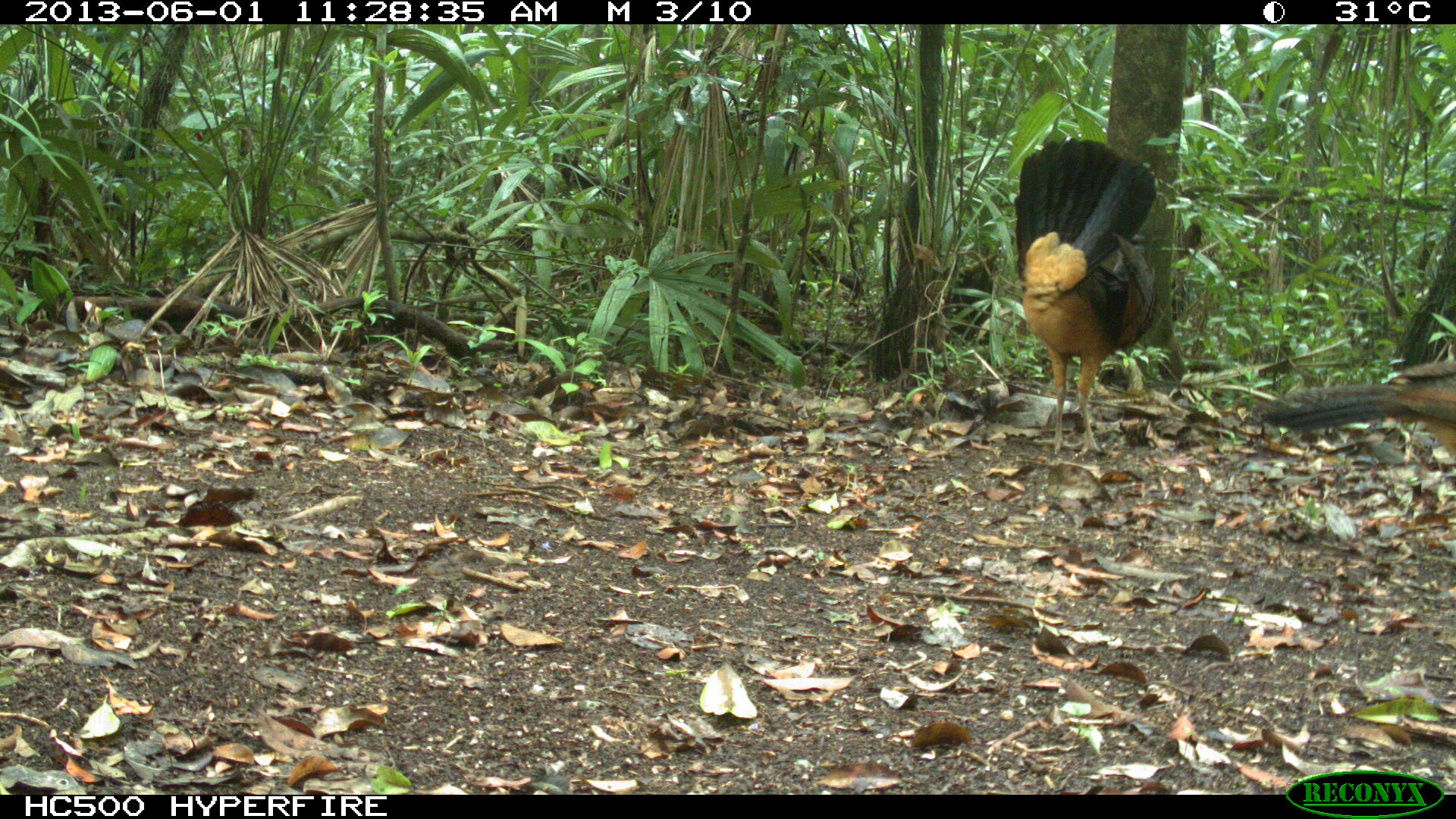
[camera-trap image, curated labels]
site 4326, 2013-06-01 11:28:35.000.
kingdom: Animalia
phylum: Chordata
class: Aves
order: Galliformes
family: Cracidae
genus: Crax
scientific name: Crax rubra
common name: great curassow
Crax rubra (great curassow), count 2.